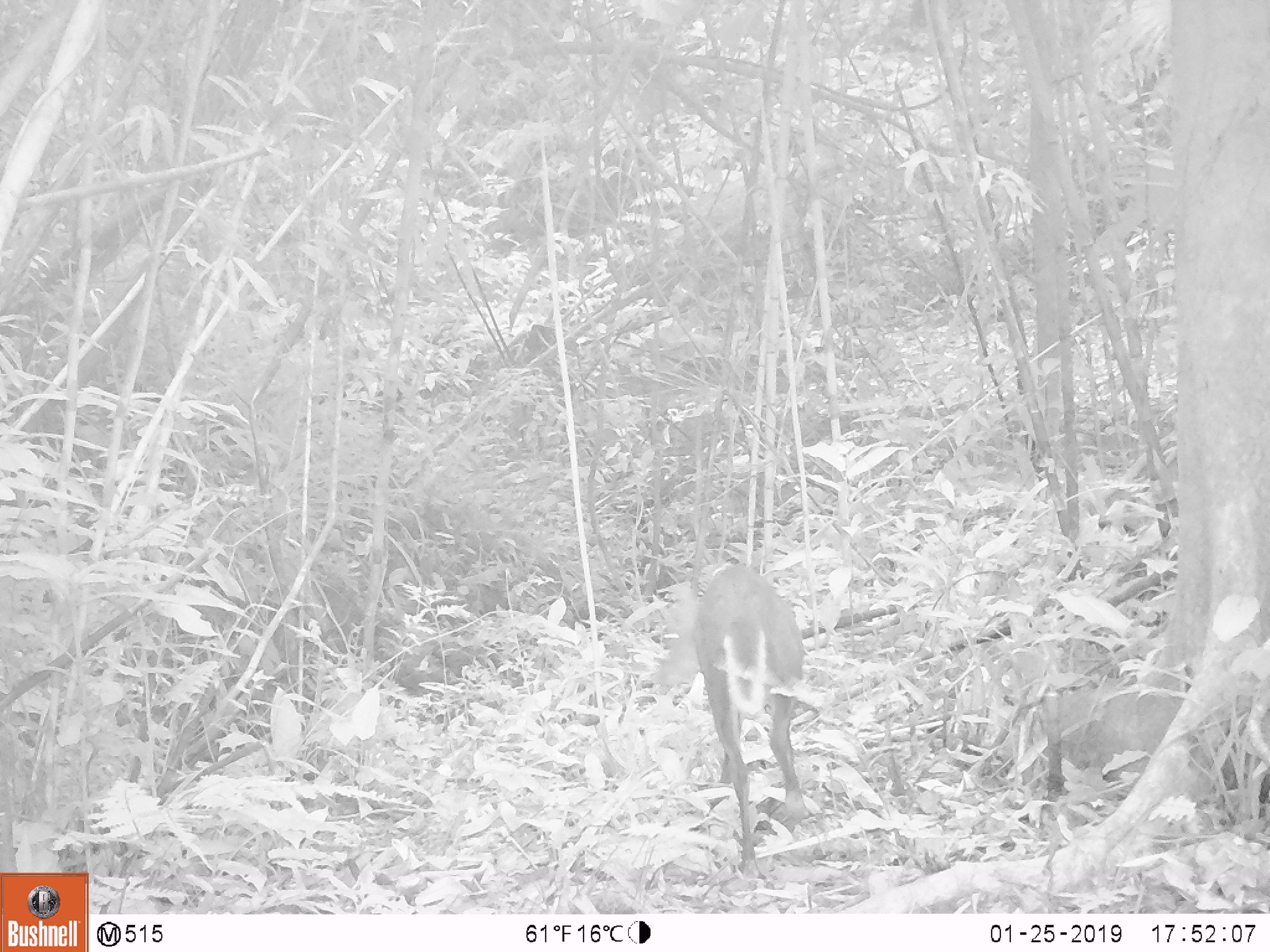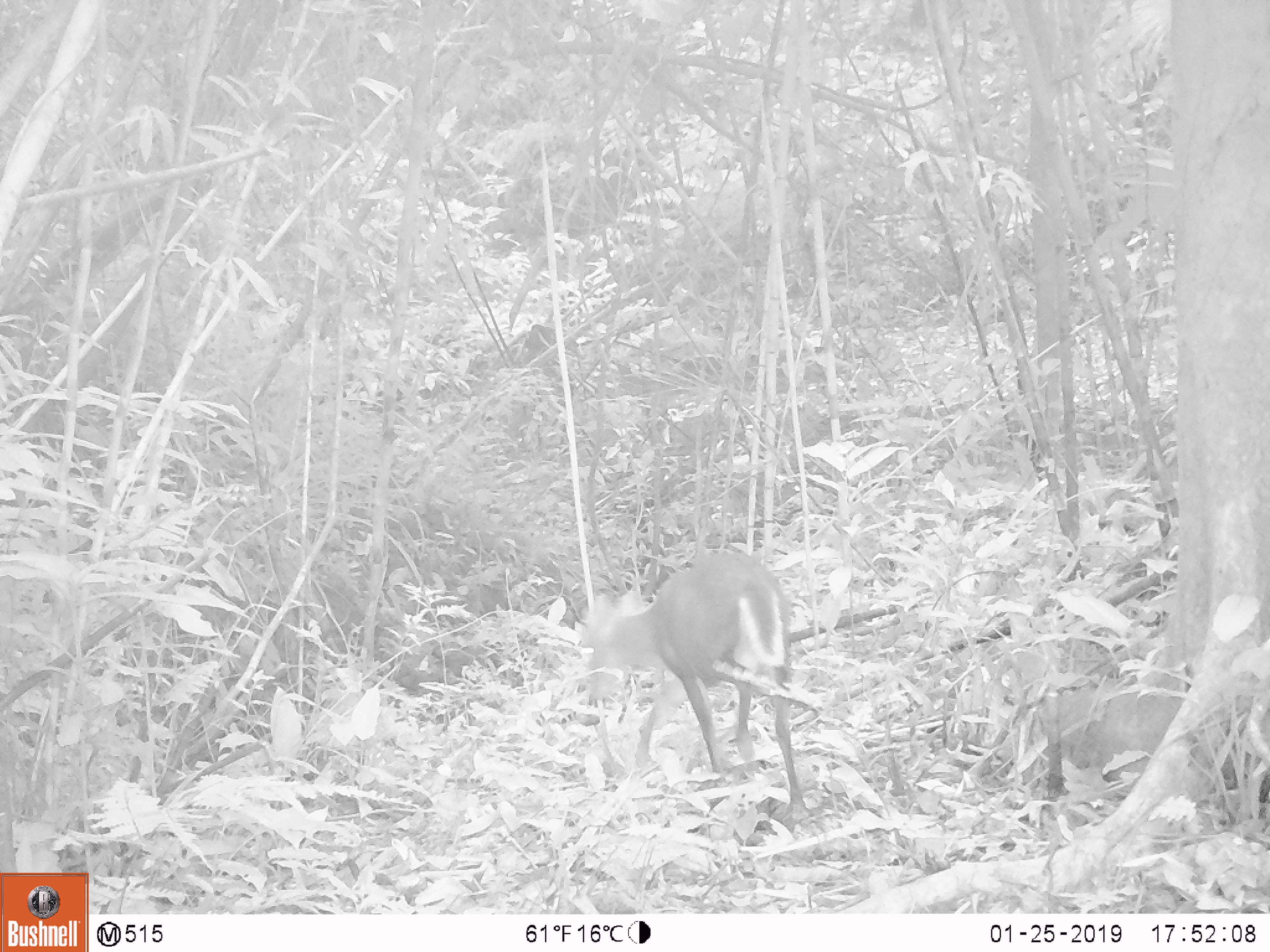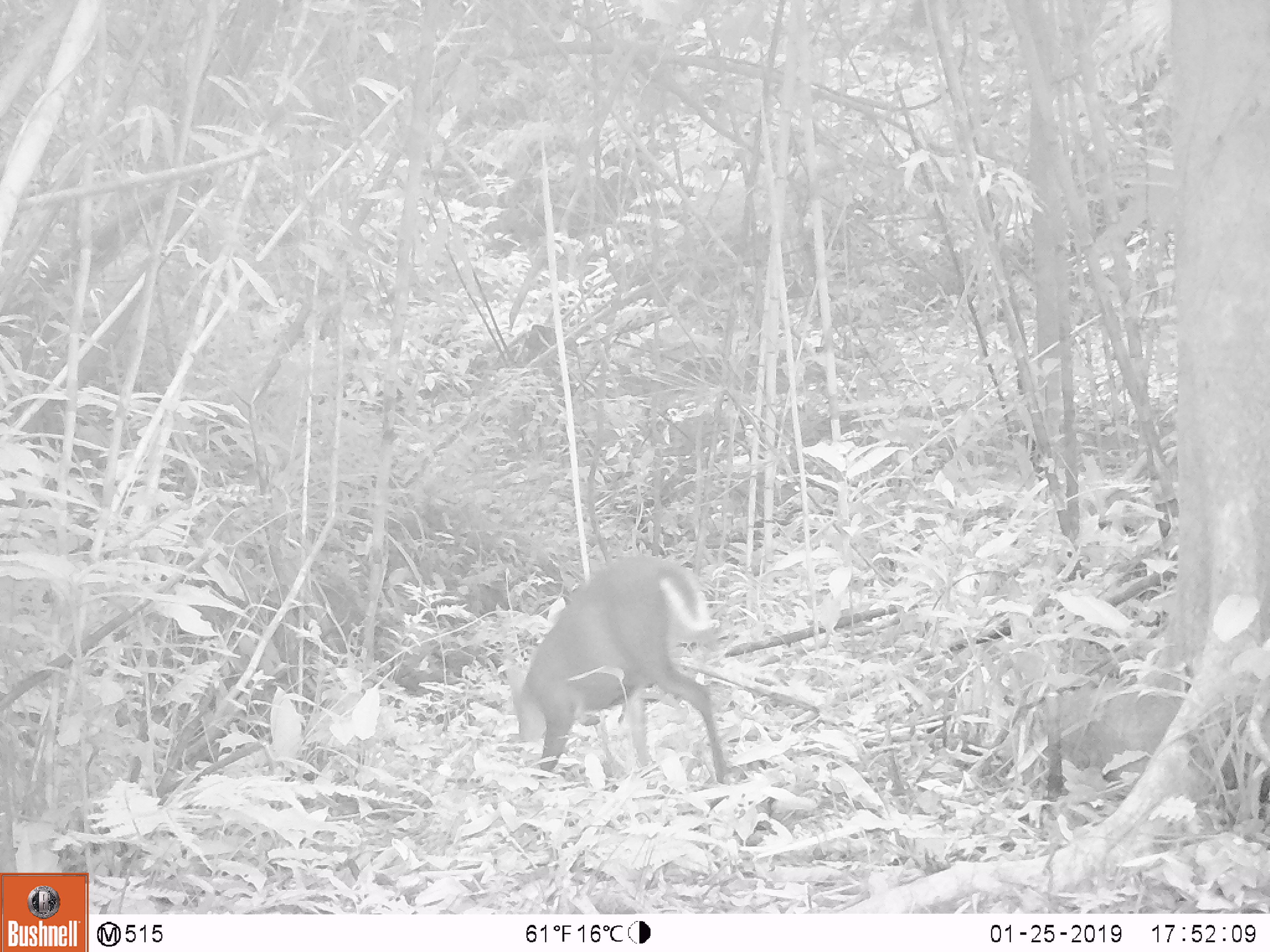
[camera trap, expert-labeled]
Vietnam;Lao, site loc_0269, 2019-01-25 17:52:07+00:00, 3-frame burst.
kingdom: Animalia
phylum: Chordata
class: Mammalia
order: Artiodactyla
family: Cervidae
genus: Muntiacus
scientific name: Muntiacus rooseveltorum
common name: roosevelt's muntjac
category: roosevelts muntjac group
Roosevelts muntjac group (roosevelt's muntjac) (Muntiacus rooseveltorum). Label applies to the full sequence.